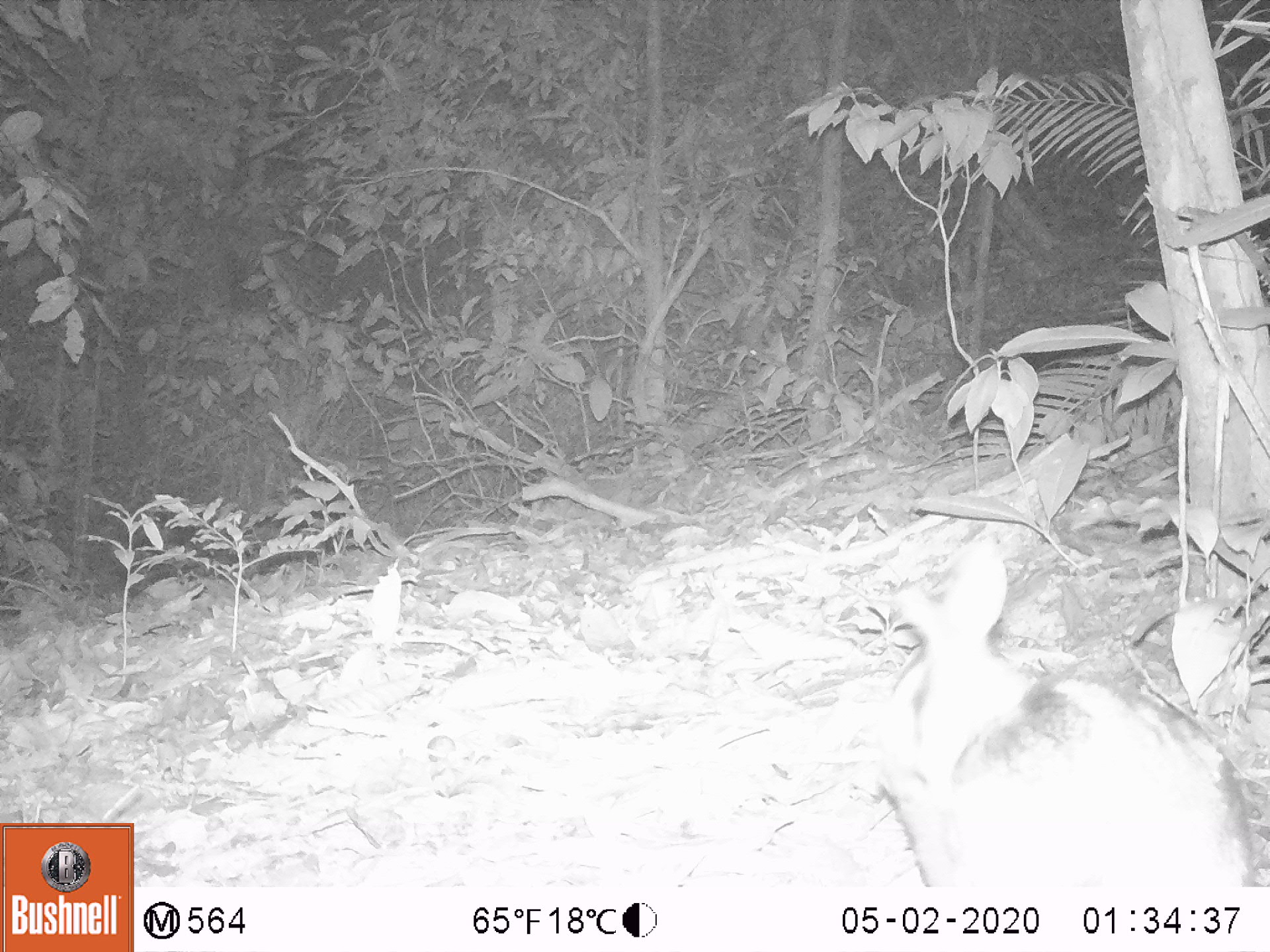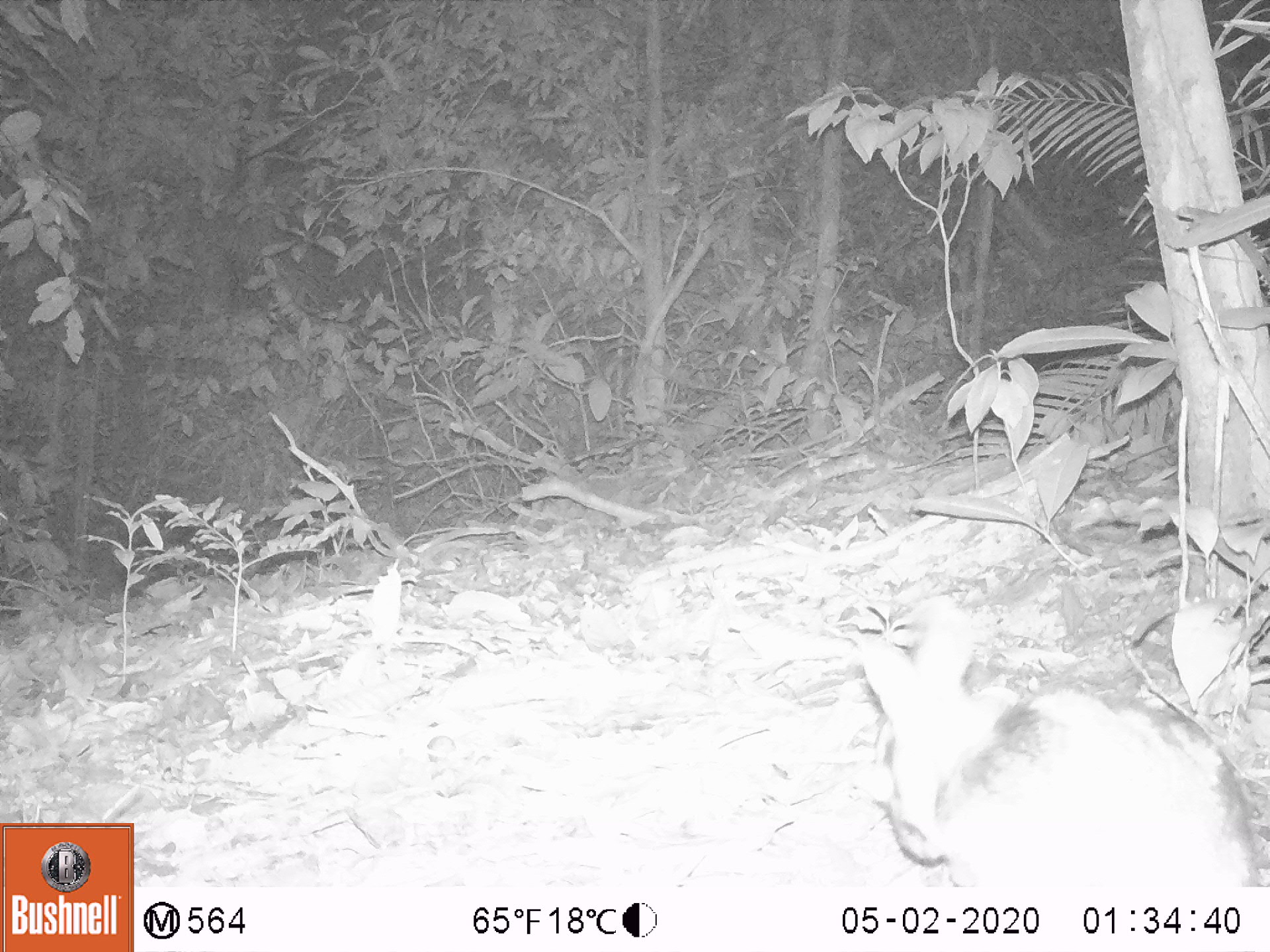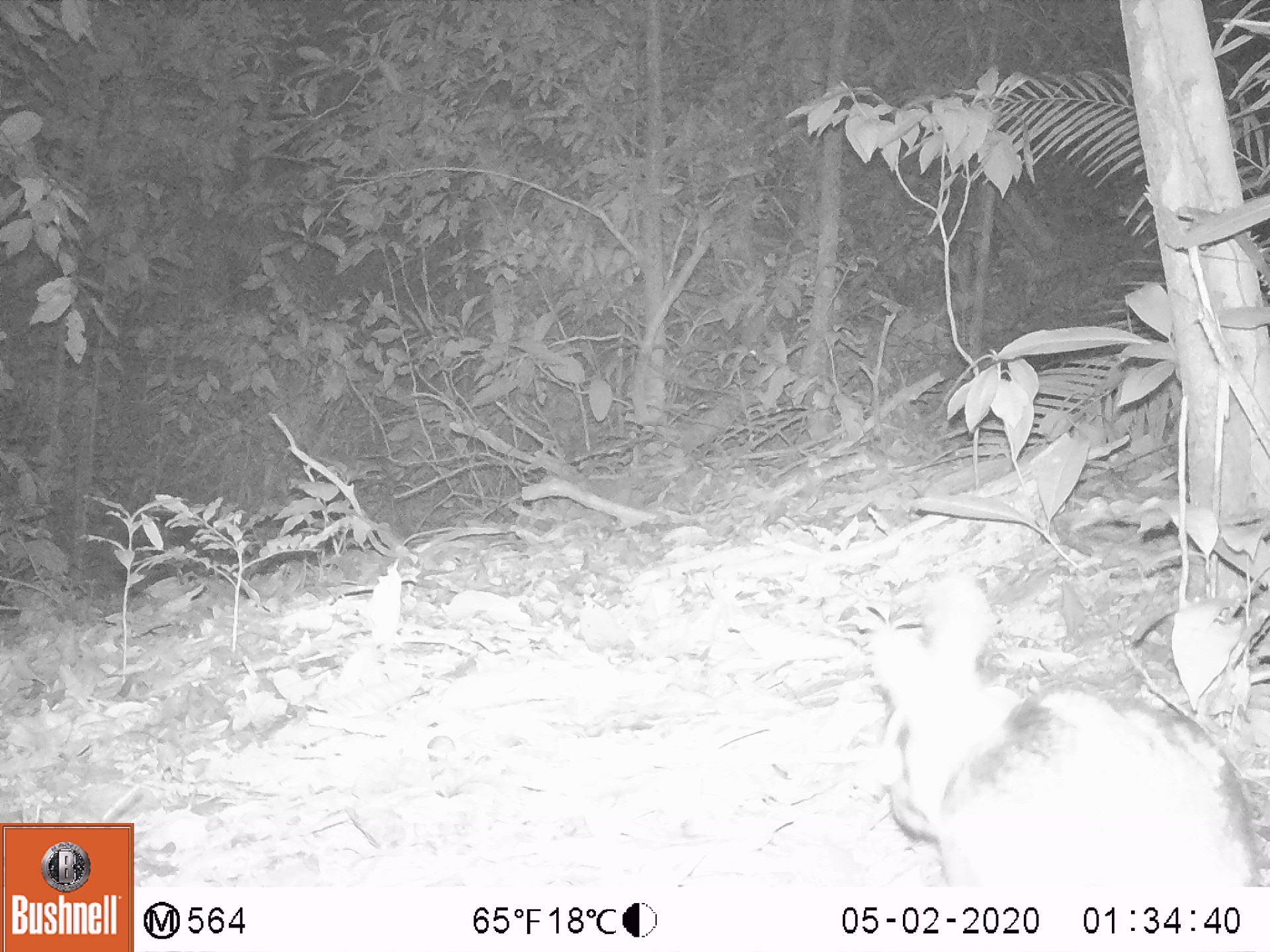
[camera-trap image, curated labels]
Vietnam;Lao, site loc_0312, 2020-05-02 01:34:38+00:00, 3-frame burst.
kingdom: Animalia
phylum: Chordata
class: Mammalia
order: Lagomorpha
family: Leporidae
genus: Nesolagus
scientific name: Nesolagus timminsi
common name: annamite striped rabbit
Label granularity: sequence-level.